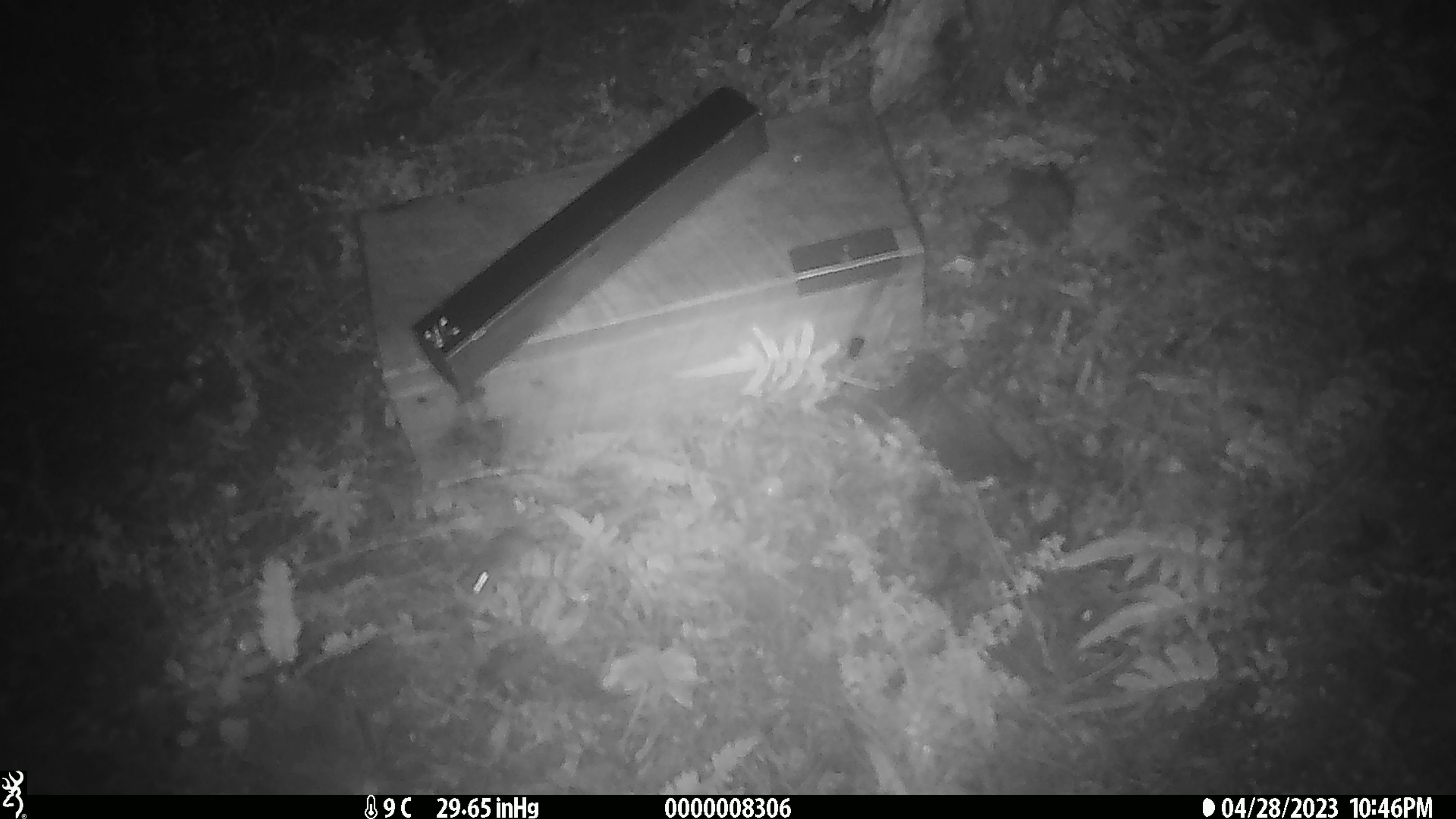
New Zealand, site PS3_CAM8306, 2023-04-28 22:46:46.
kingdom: Animalia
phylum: Chordata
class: Mammalia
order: Rodentia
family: Muridae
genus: Mus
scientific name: Mus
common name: mouse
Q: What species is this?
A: Mouse (Mus).